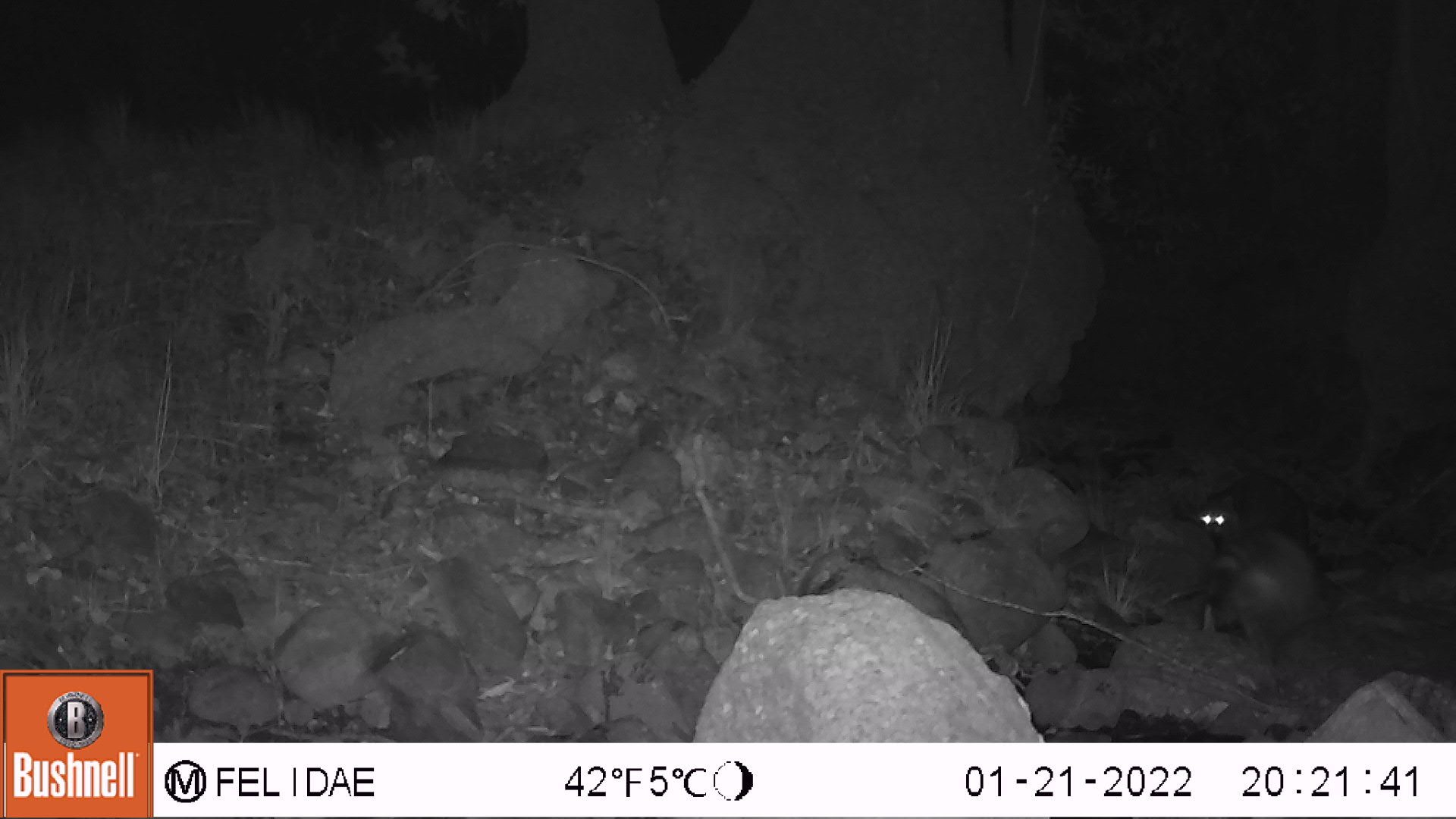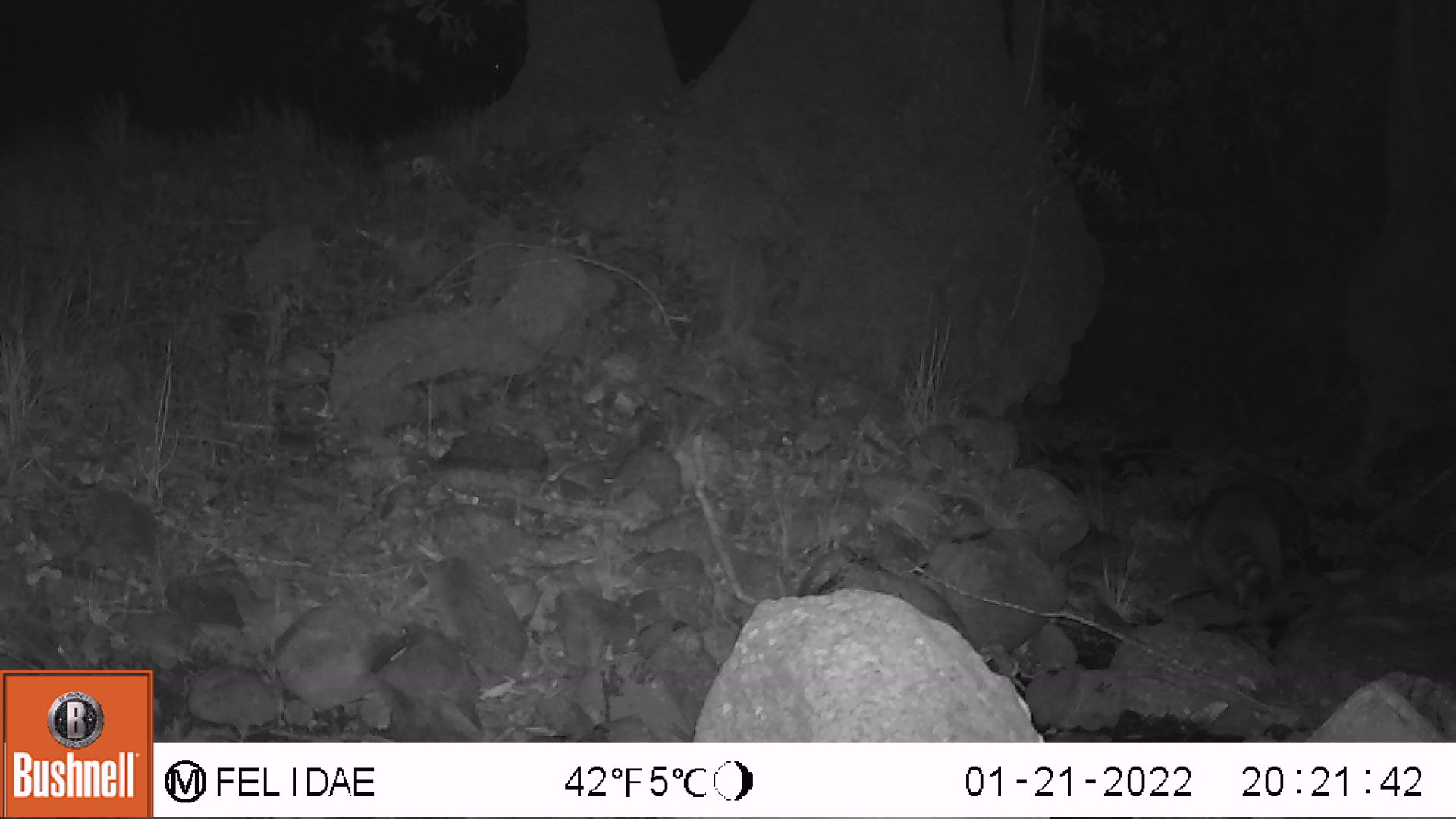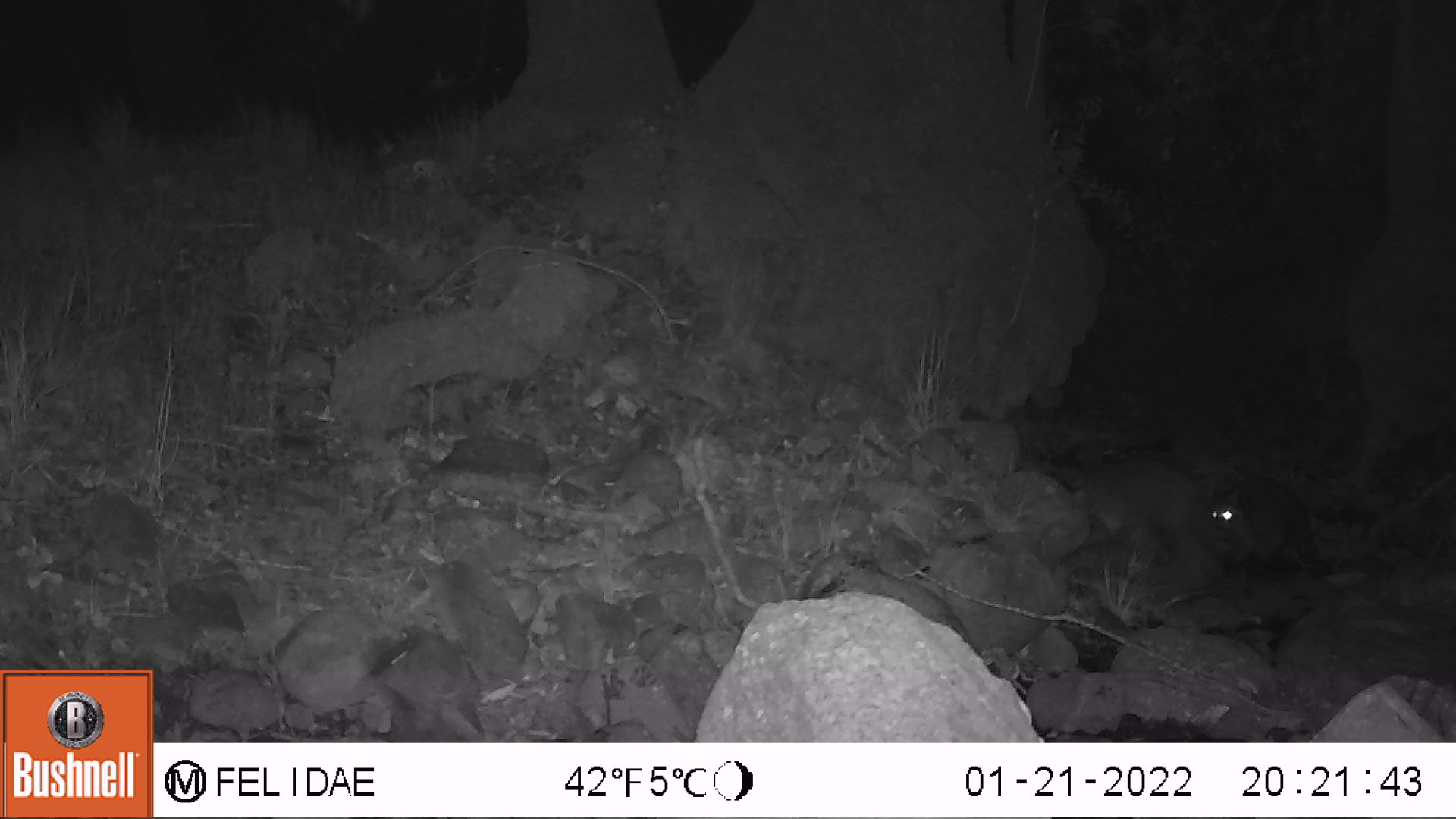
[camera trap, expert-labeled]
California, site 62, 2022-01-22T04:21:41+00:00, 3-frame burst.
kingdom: Animalia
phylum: Chordata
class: Mammalia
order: Carnivora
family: Procyonidae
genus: Procyon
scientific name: Procyon lotor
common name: raccoon